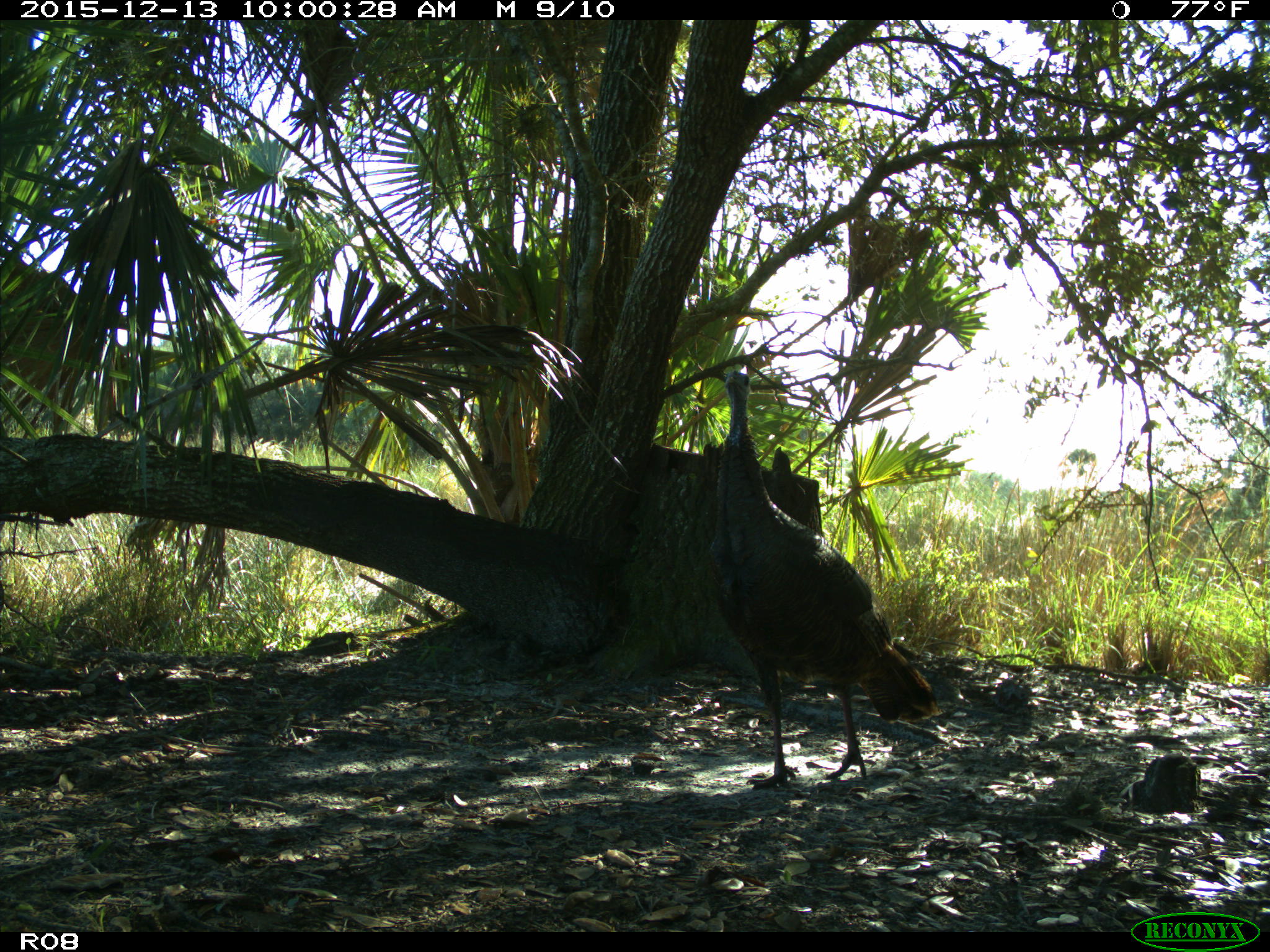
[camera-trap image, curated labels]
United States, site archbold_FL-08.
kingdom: Animalia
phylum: Chordata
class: Aves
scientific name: Aves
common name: birds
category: unidentified bird